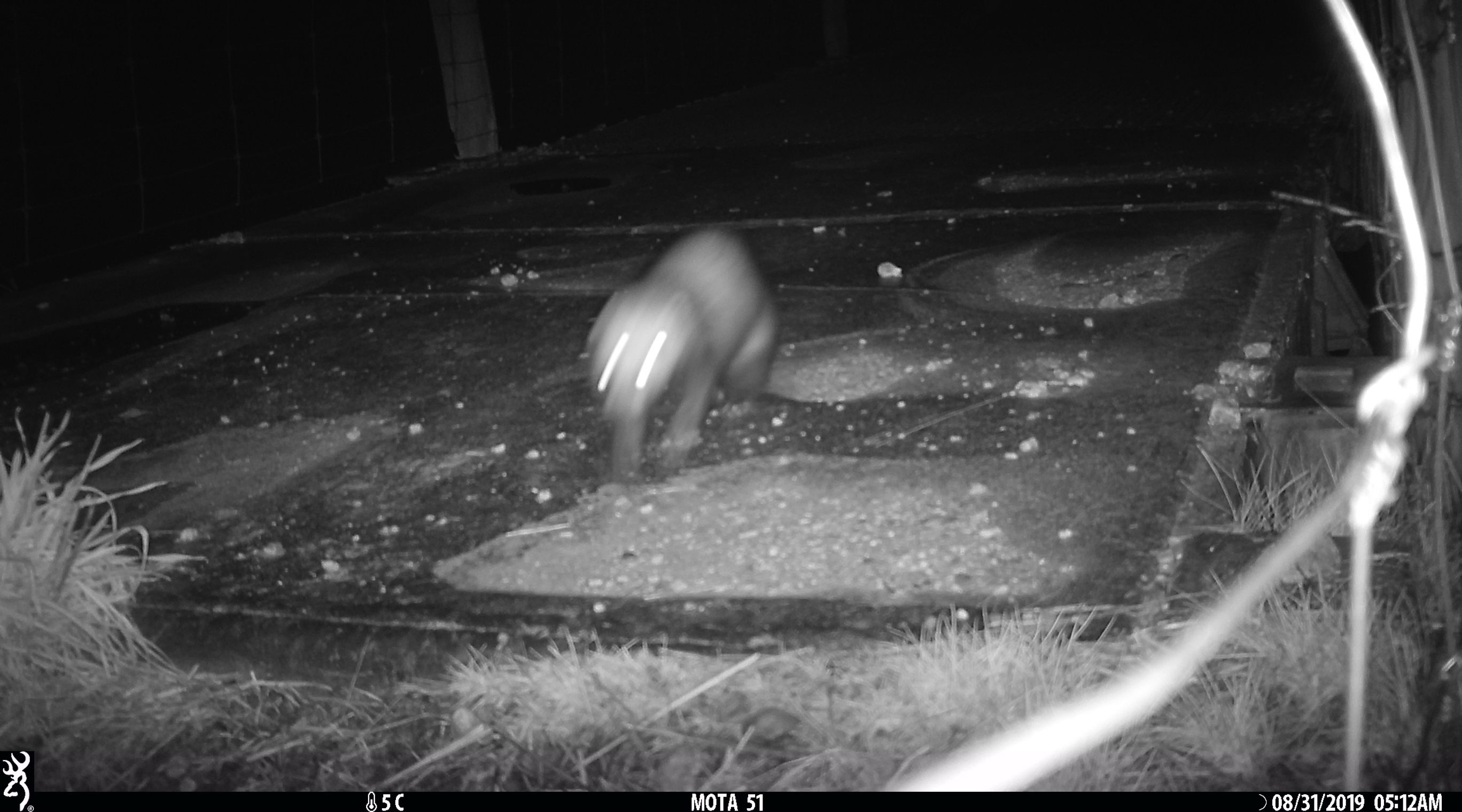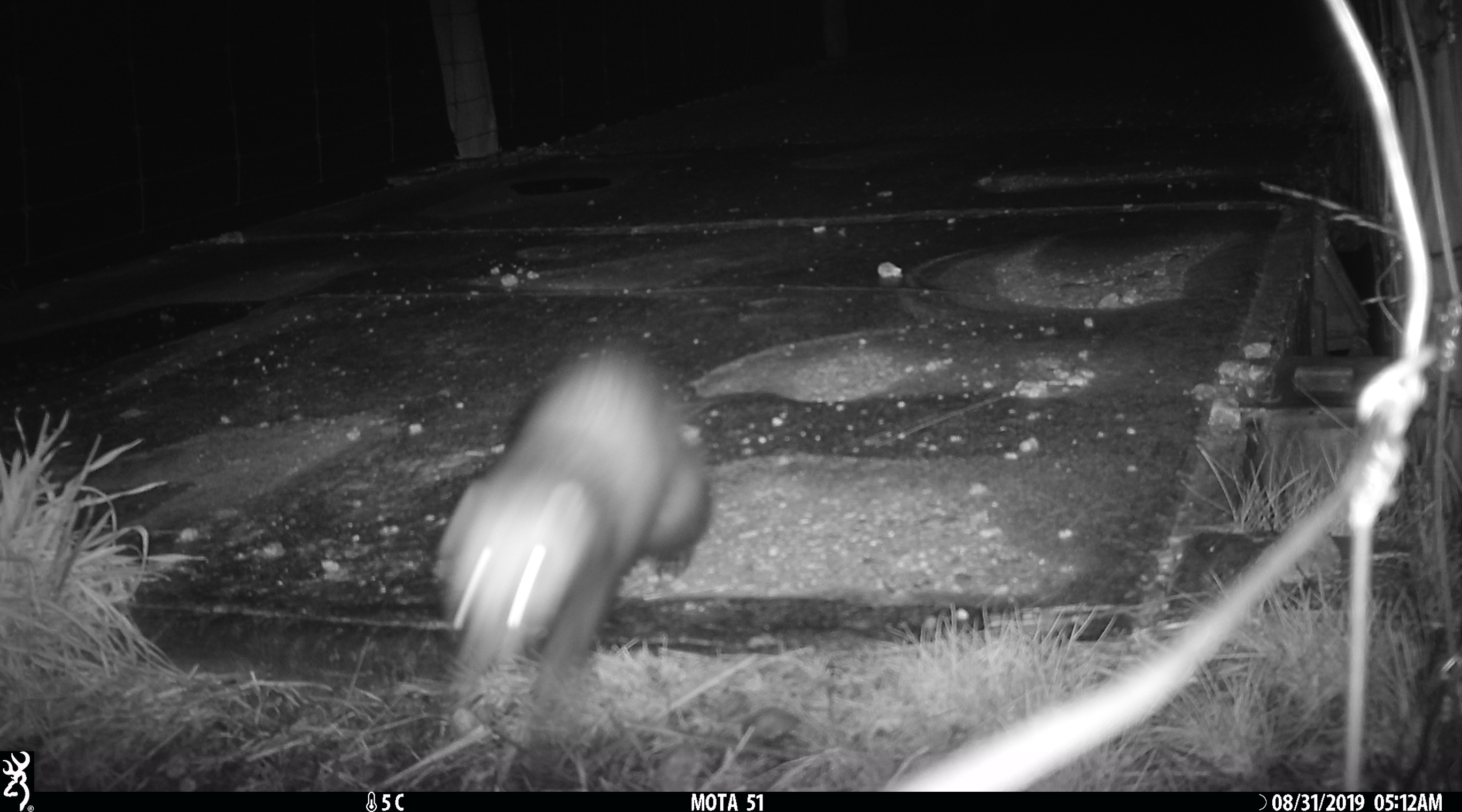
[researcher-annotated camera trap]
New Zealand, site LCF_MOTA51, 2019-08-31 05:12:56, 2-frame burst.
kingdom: Animalia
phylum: Chordata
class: Mammalia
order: Carnivora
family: Mustelidae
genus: Mustela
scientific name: Mustela furo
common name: ferret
Ferret (Mustela furo).